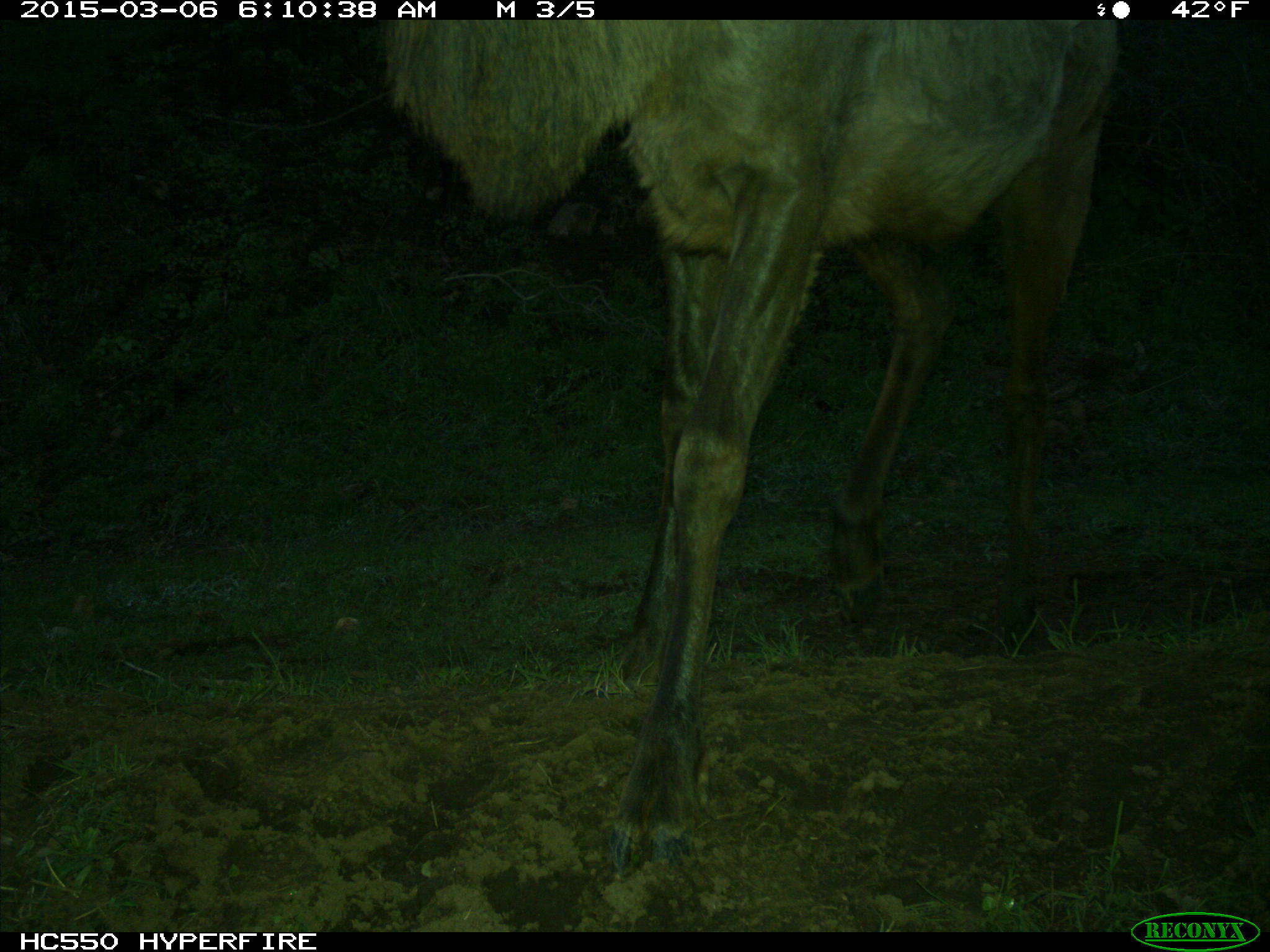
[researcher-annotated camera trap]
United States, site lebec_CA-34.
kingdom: Animalia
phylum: Chordata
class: Mammalia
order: Artiodactyla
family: Cervidae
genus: Cervus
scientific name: Cervus canadensis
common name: elk